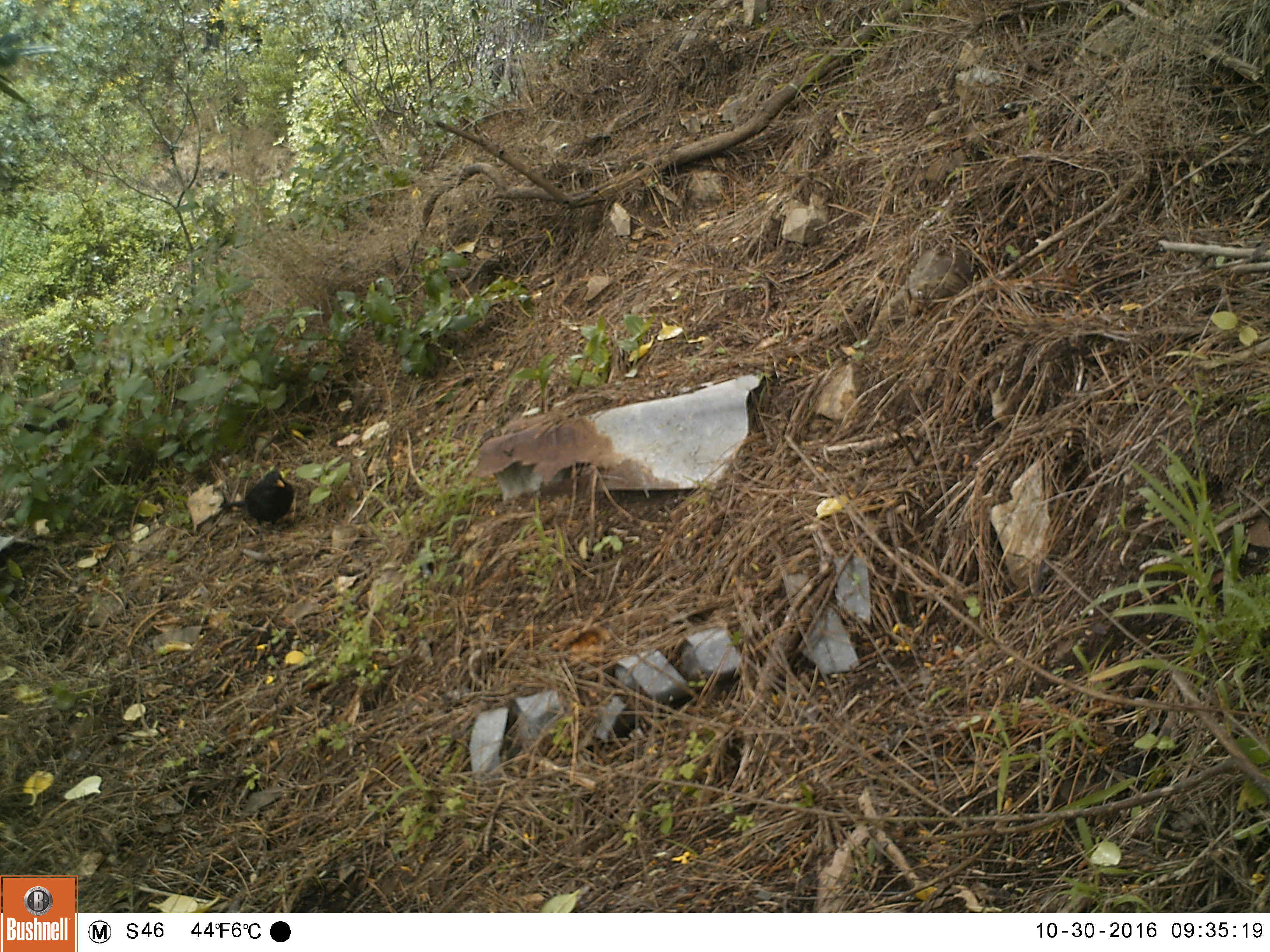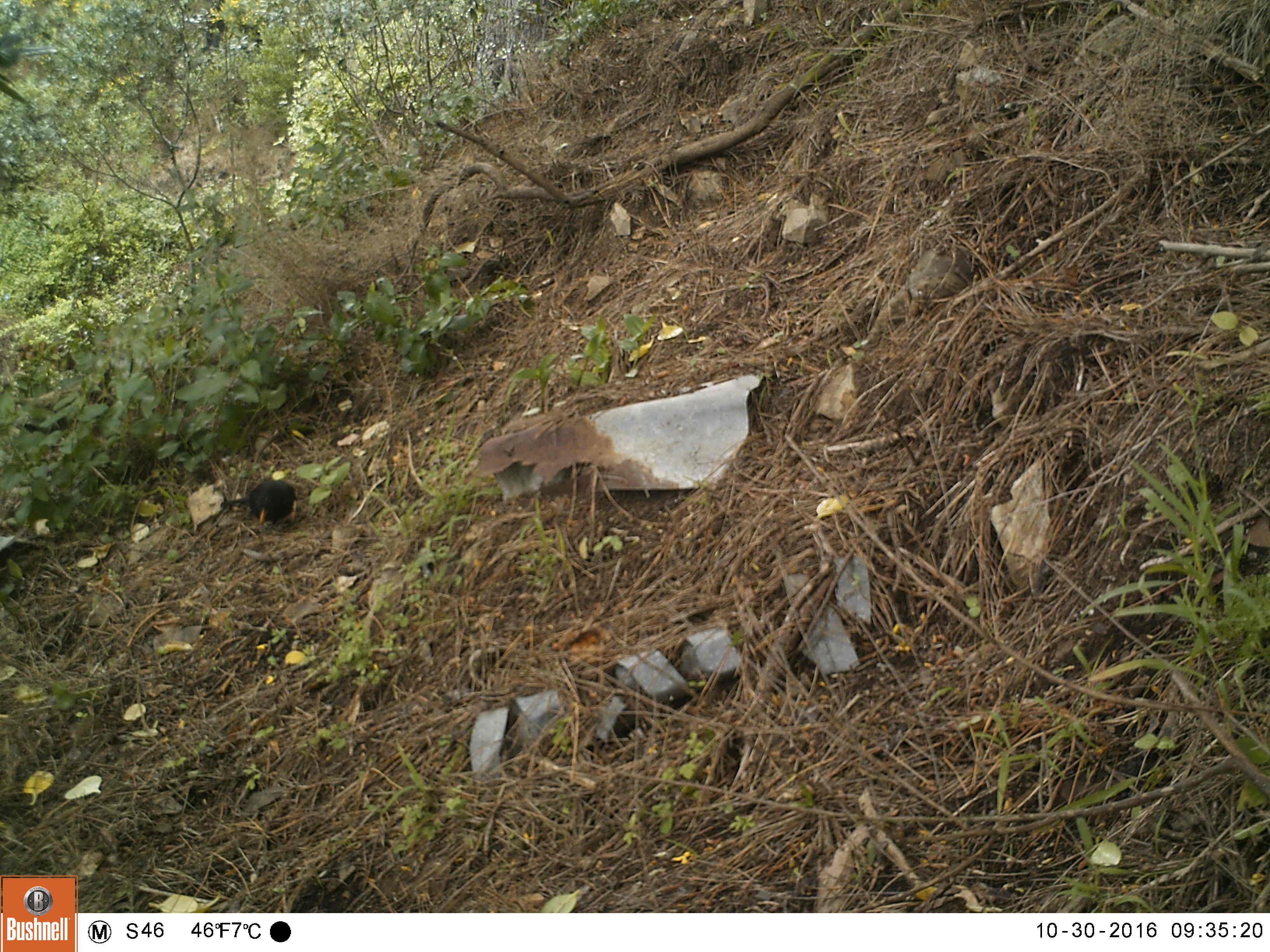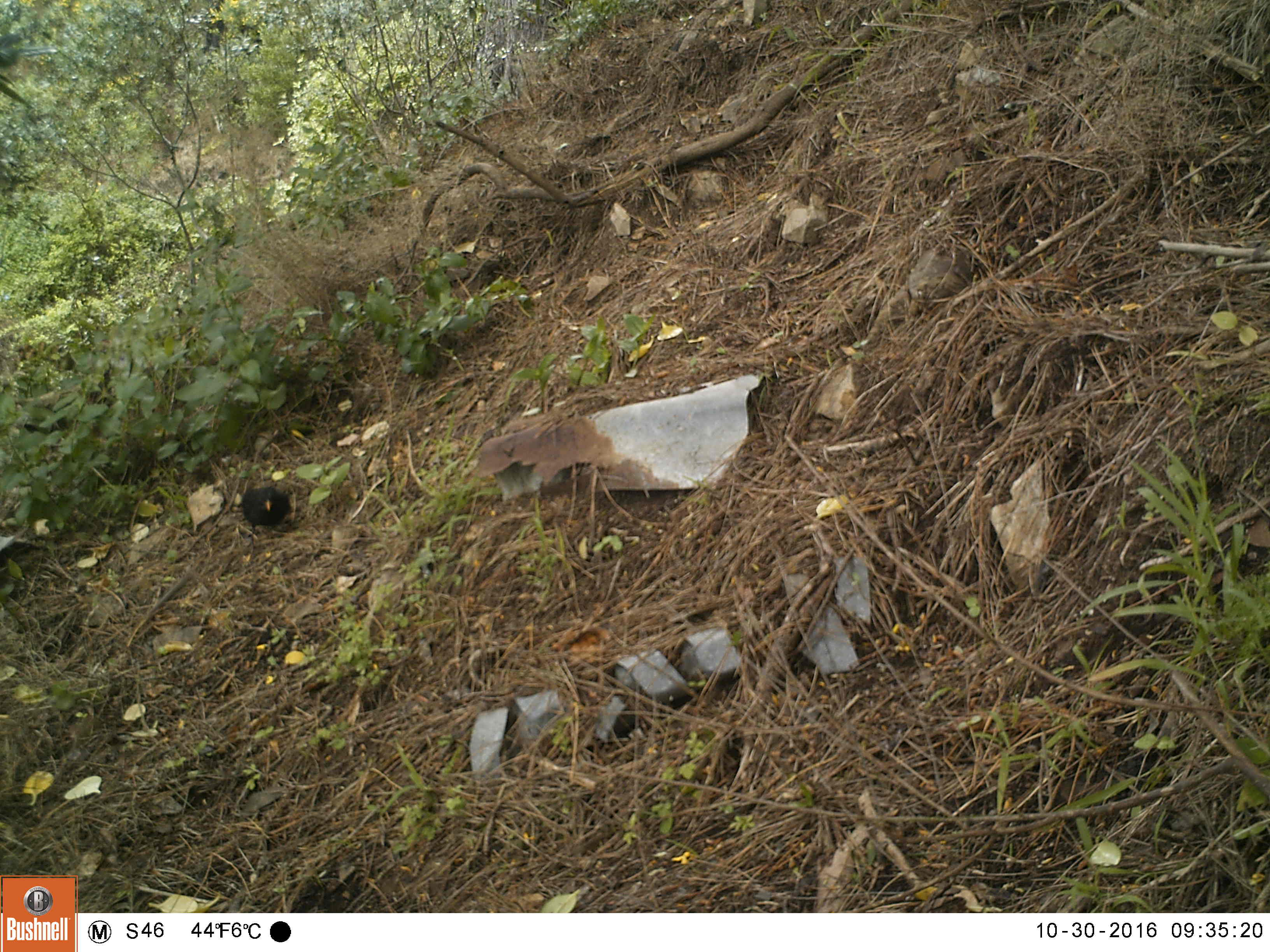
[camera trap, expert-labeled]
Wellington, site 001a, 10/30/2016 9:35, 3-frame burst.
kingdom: Animalia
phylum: Chordata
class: Aves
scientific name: Aves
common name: bird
Bird (Aves).